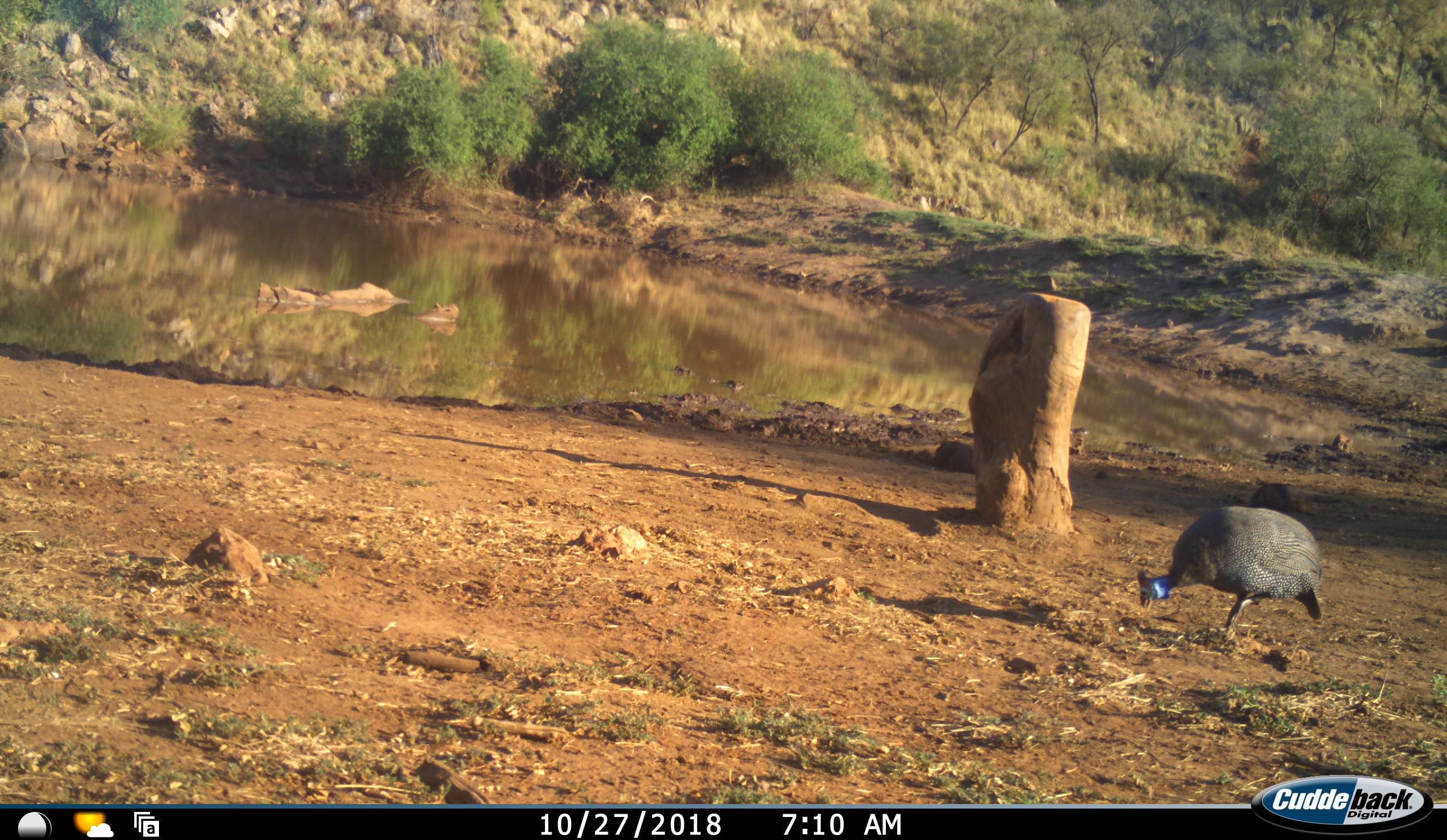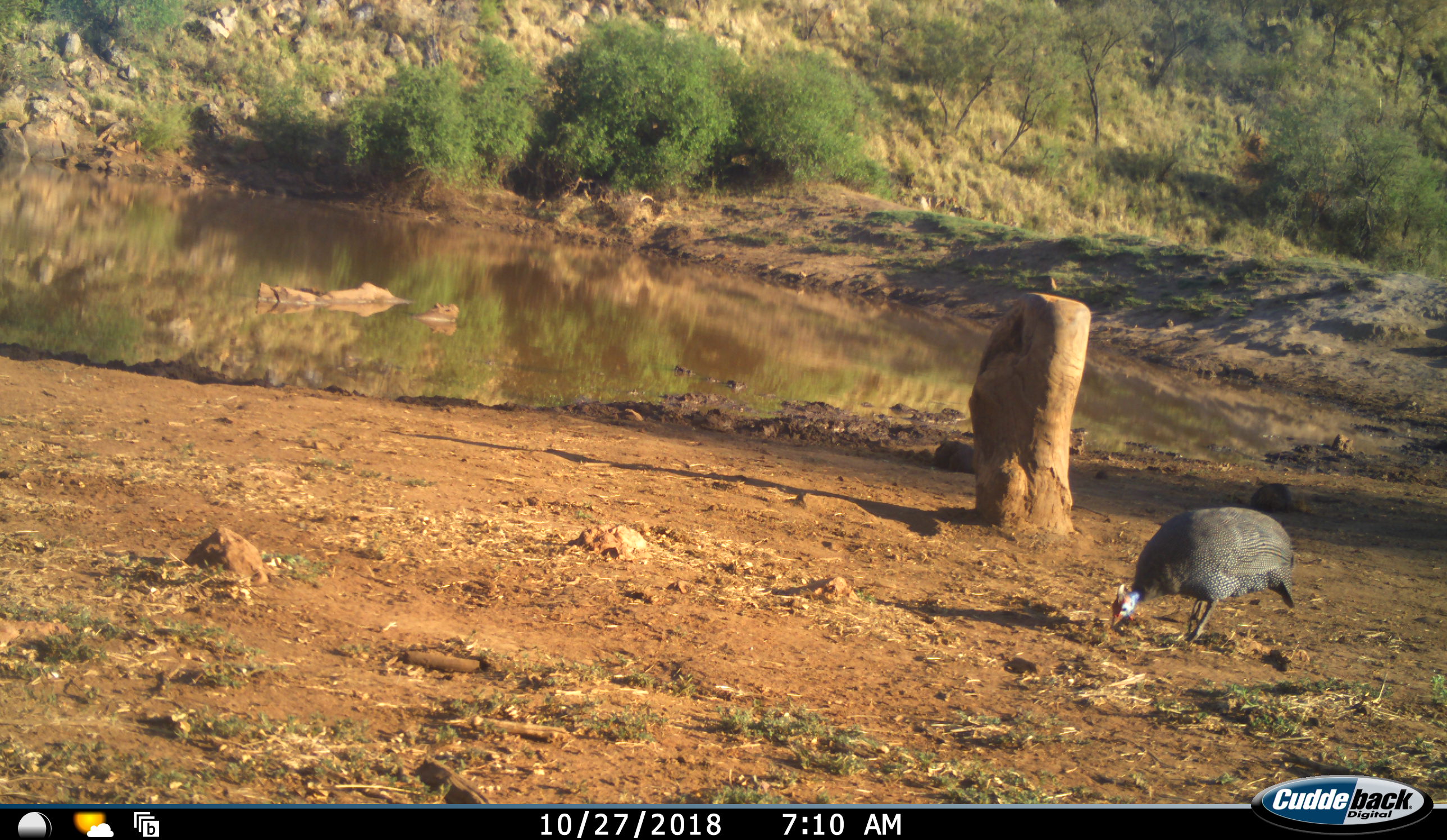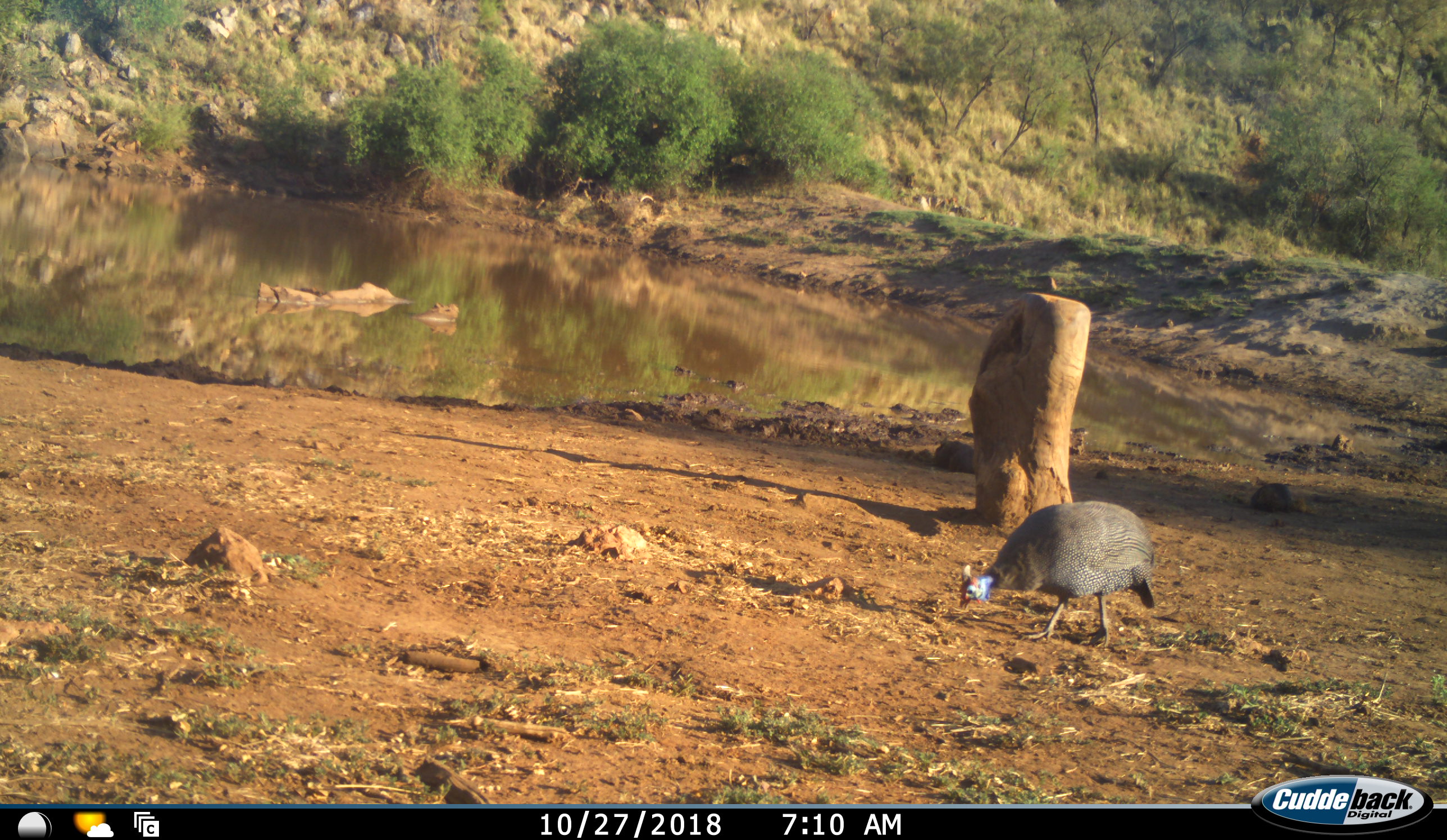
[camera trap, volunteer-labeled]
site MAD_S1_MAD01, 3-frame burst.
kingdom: Animalia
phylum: Chordata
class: Aves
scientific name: Aves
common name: bird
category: birdother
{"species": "birdother (bird) (Aves)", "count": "1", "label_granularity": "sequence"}